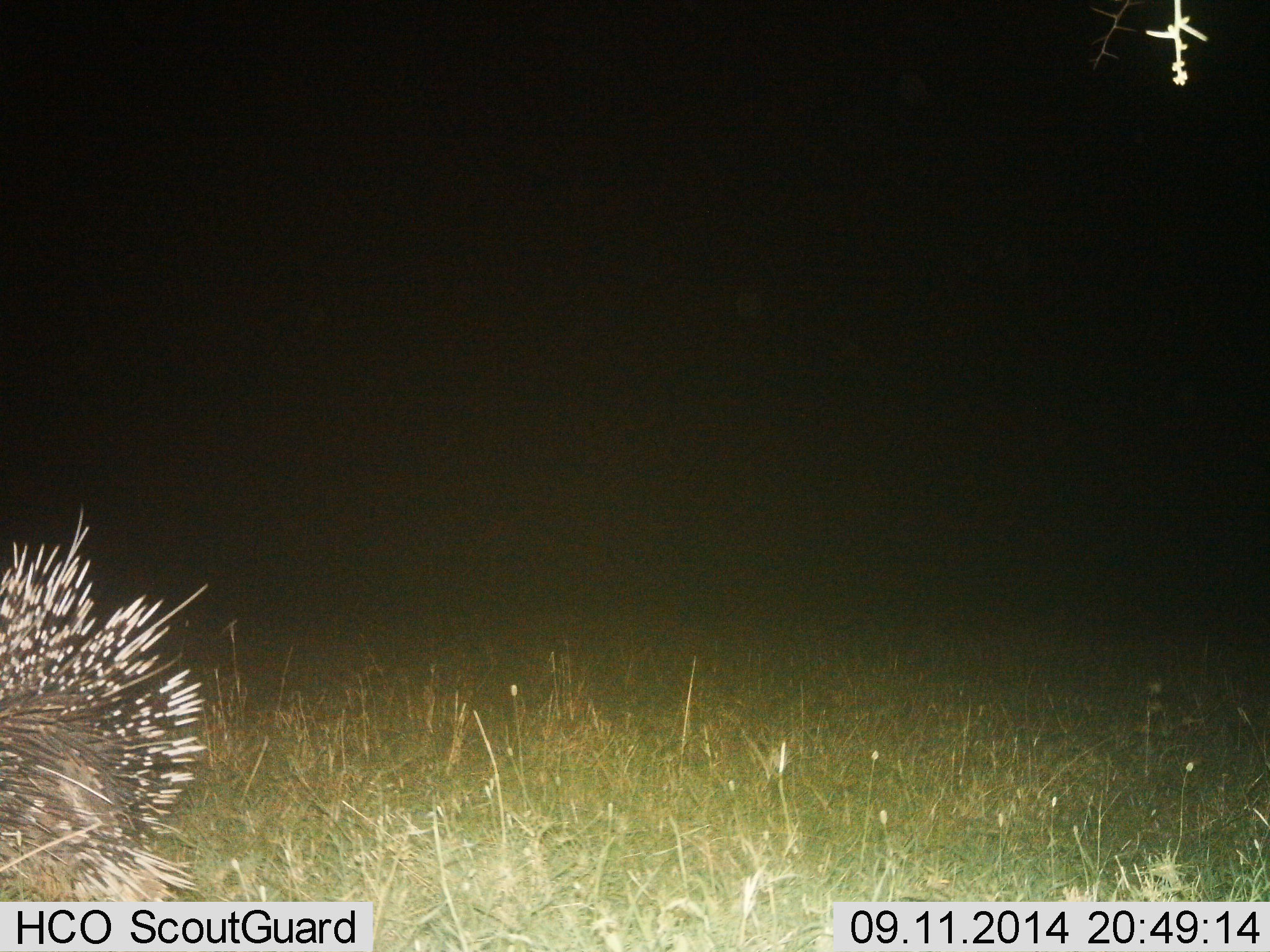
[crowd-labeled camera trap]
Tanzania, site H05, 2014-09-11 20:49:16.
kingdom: Animalia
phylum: Chordata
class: Mammalia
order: Rodentia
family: Hystricidae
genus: Hystrix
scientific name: Hystrix cristata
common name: crested porcupine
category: porcupine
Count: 1.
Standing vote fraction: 20%.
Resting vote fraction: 10%.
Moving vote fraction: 70%.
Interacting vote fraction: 10%.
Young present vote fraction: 0%.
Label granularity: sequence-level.